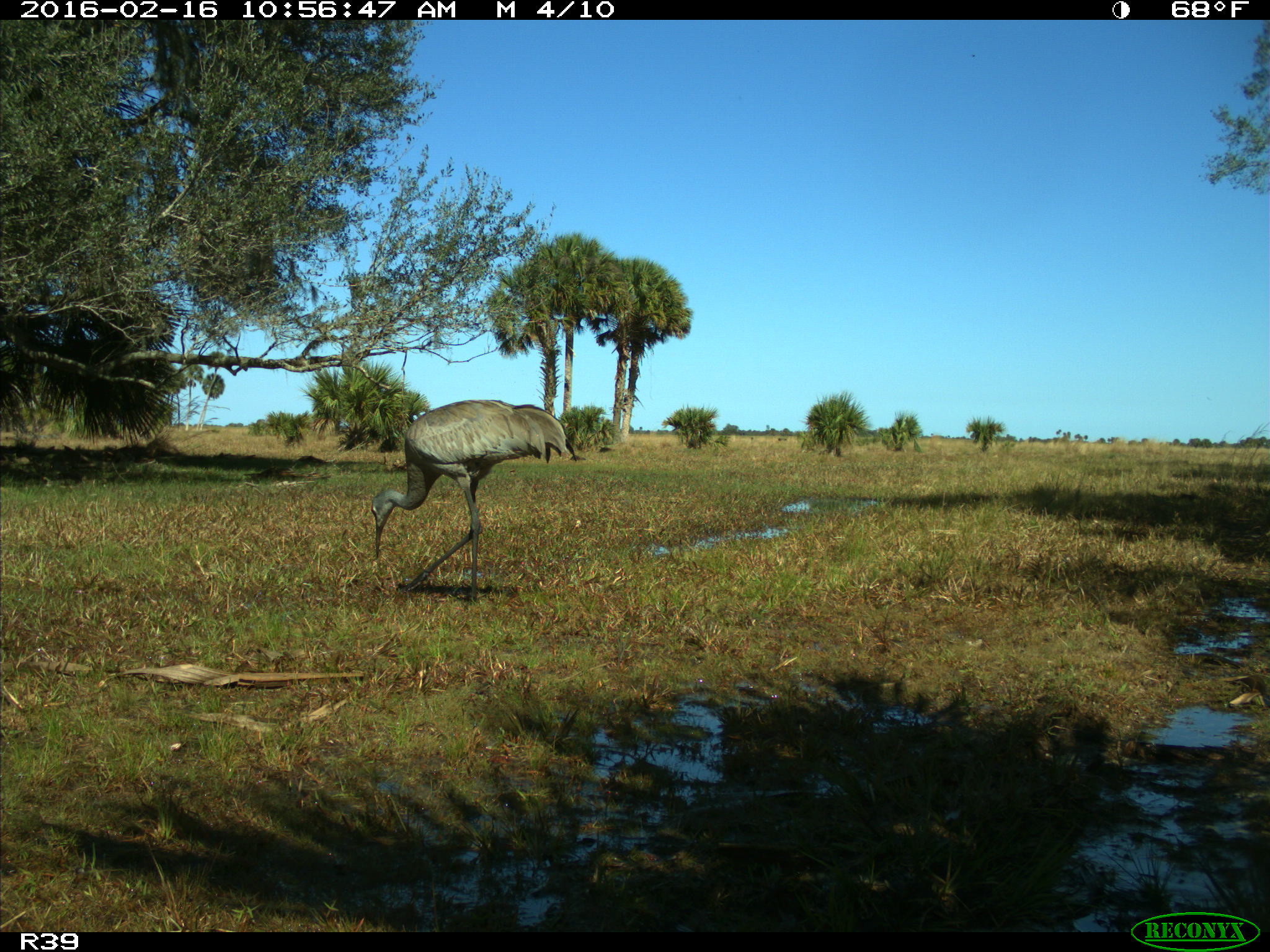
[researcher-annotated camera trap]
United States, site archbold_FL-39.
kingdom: Animalia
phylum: Chordata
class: Aves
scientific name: Aves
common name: birds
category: unidentified bird